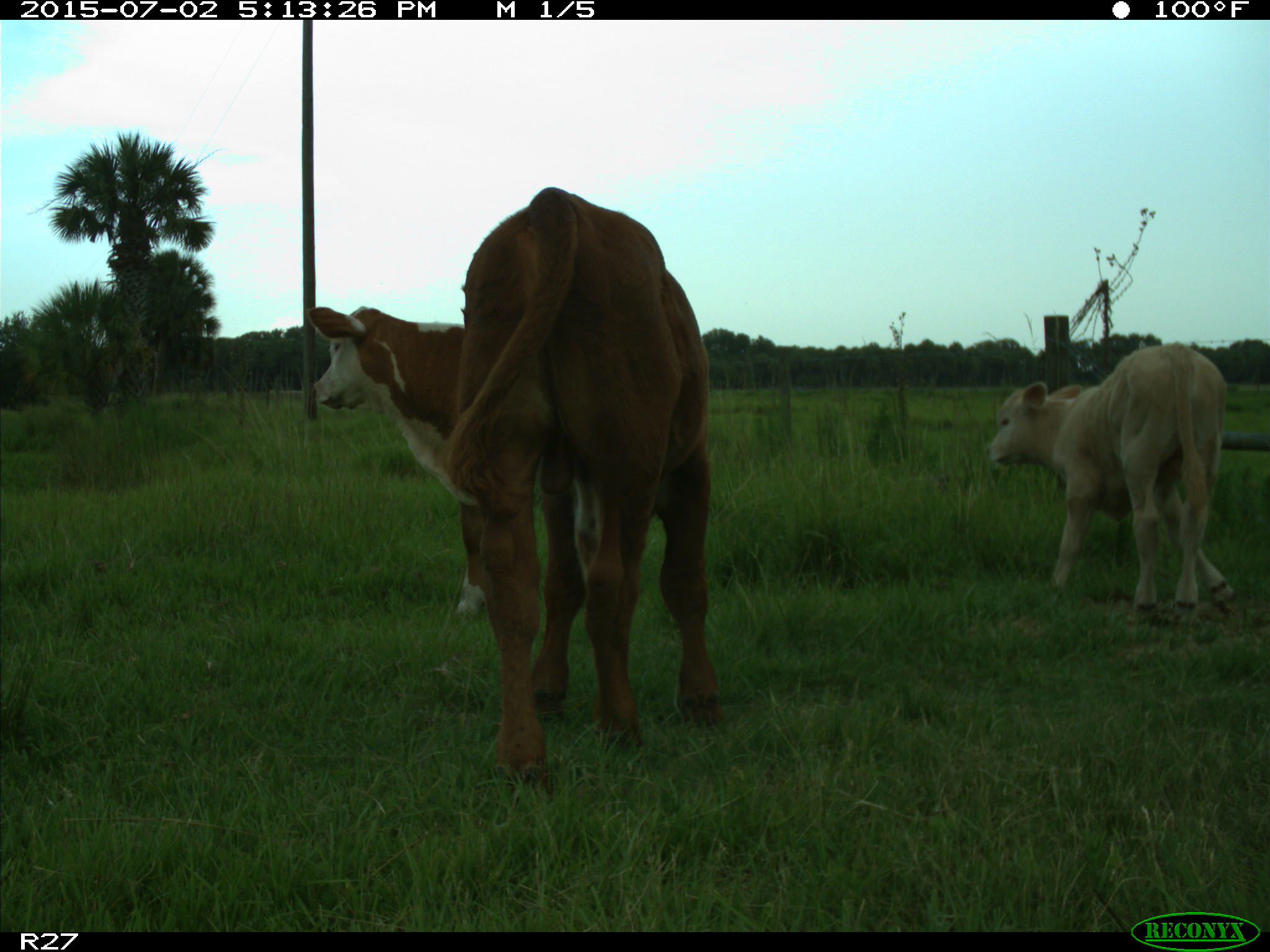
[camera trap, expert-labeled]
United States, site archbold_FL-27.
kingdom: Animalia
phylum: Chordata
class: Mammalia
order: Artiodactyla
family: Bovidae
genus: Bos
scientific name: Bos taurus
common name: domestic cow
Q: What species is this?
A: Bos taurus (domestic cow).